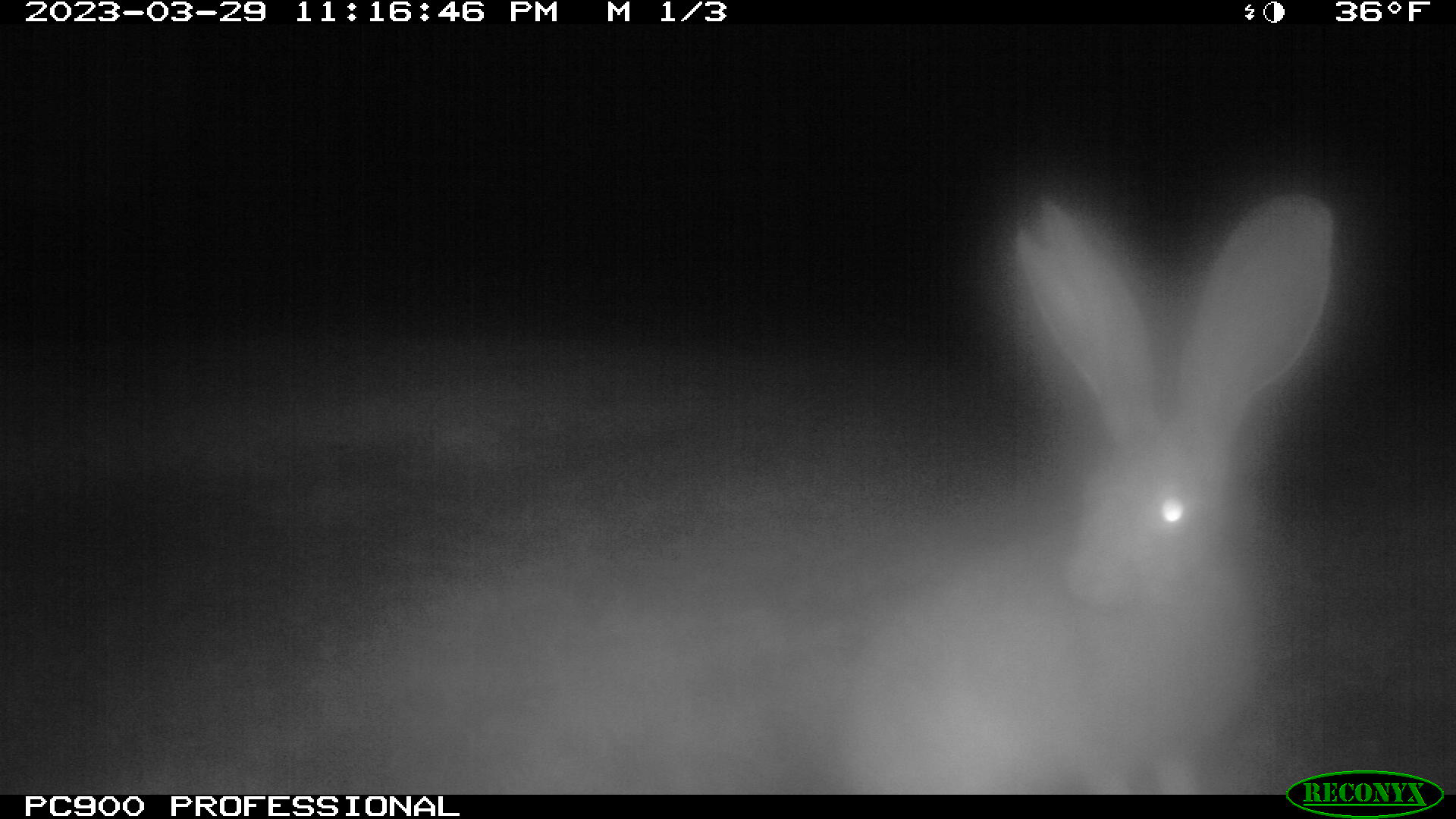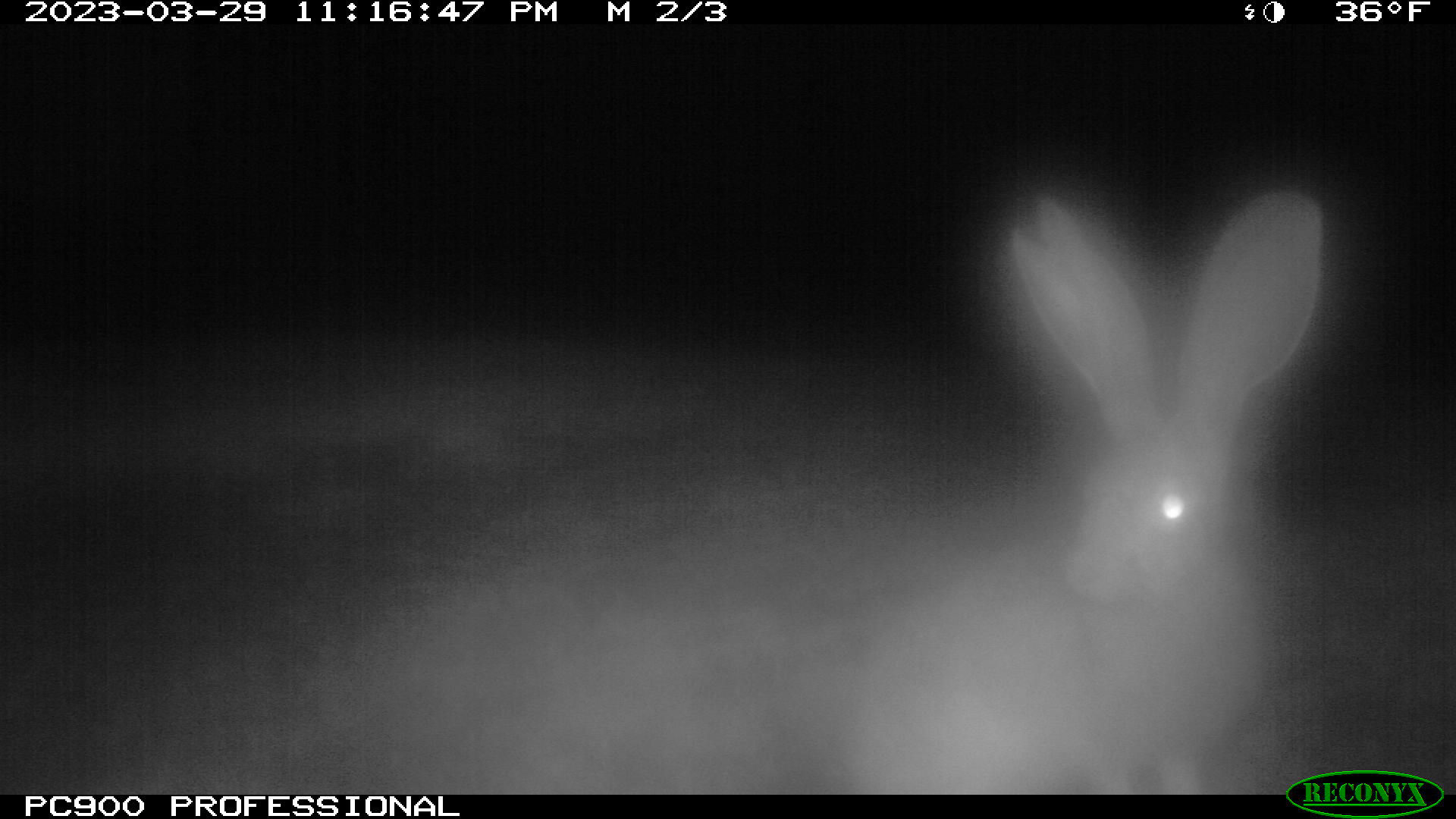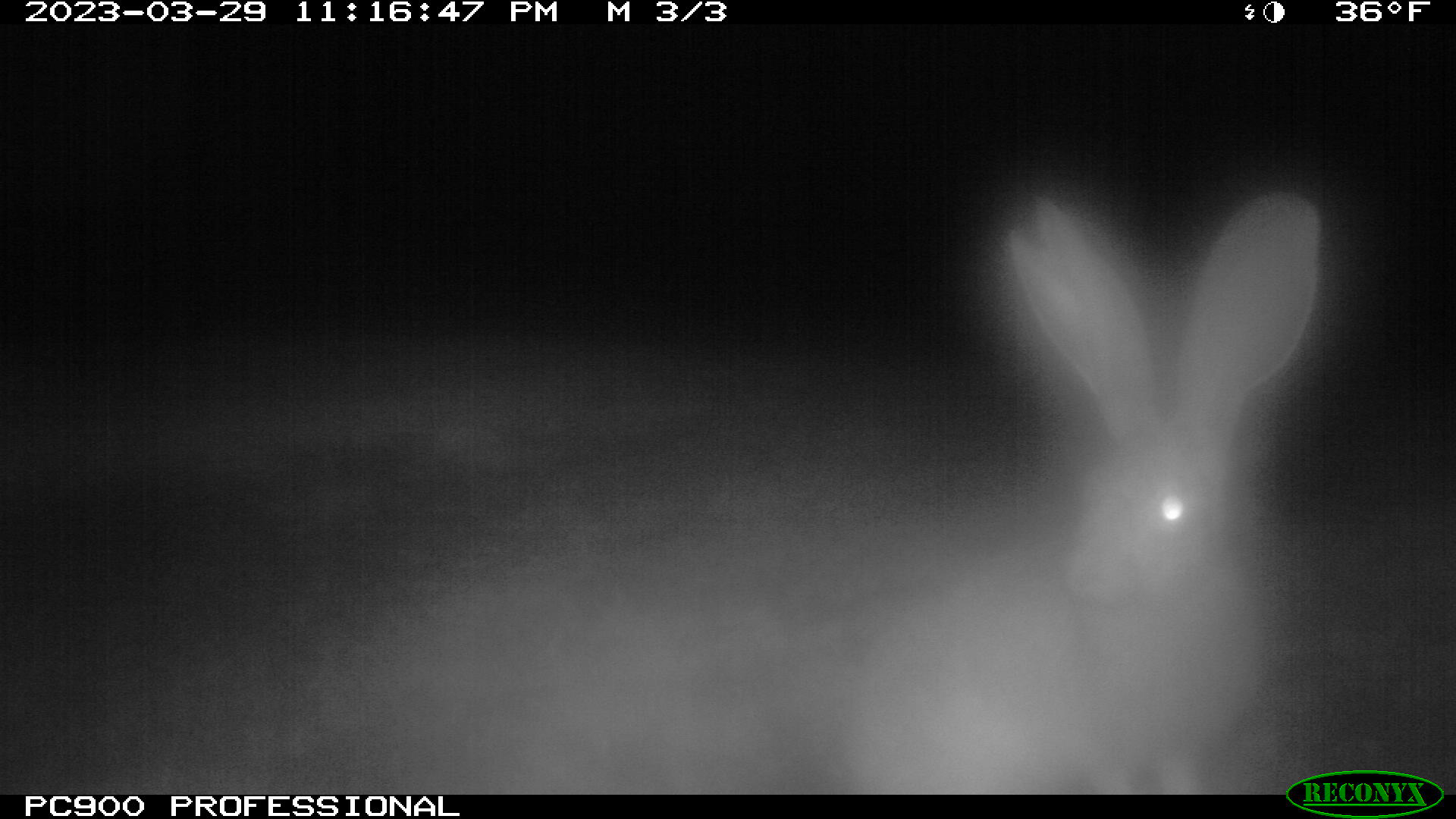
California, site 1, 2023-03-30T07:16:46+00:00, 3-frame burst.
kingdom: Animalia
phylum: Chordata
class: Mammalia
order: Lagomorpha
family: Leporidae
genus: Lepus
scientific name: Lepus californicus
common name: black-tailed jackrabbit